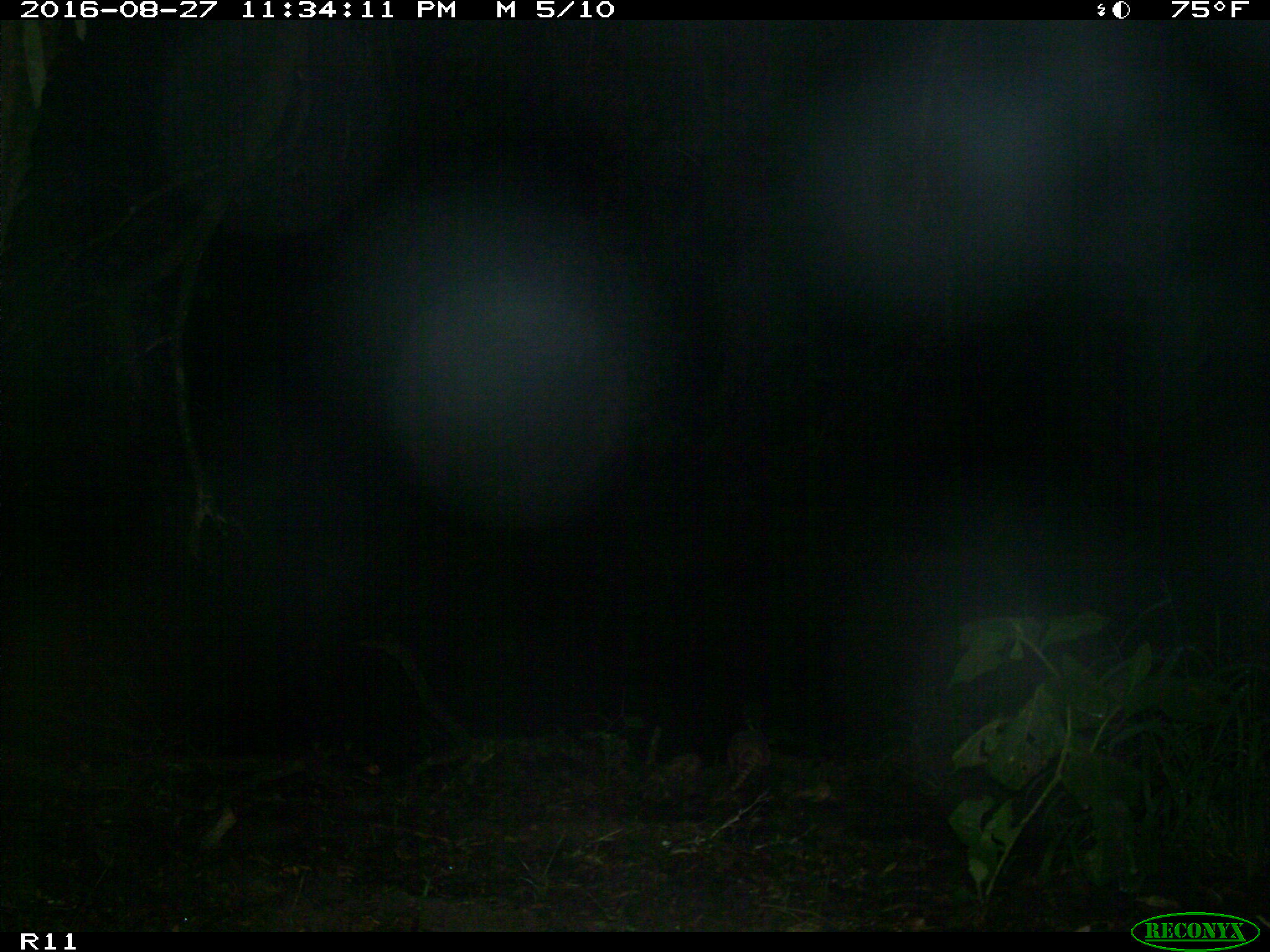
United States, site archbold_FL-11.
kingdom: Animalia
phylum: Chordata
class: Mammalia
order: Cingulata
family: Dasypodidae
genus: Dasypus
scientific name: Dasypus novemcinctus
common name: nine-banded armadillo